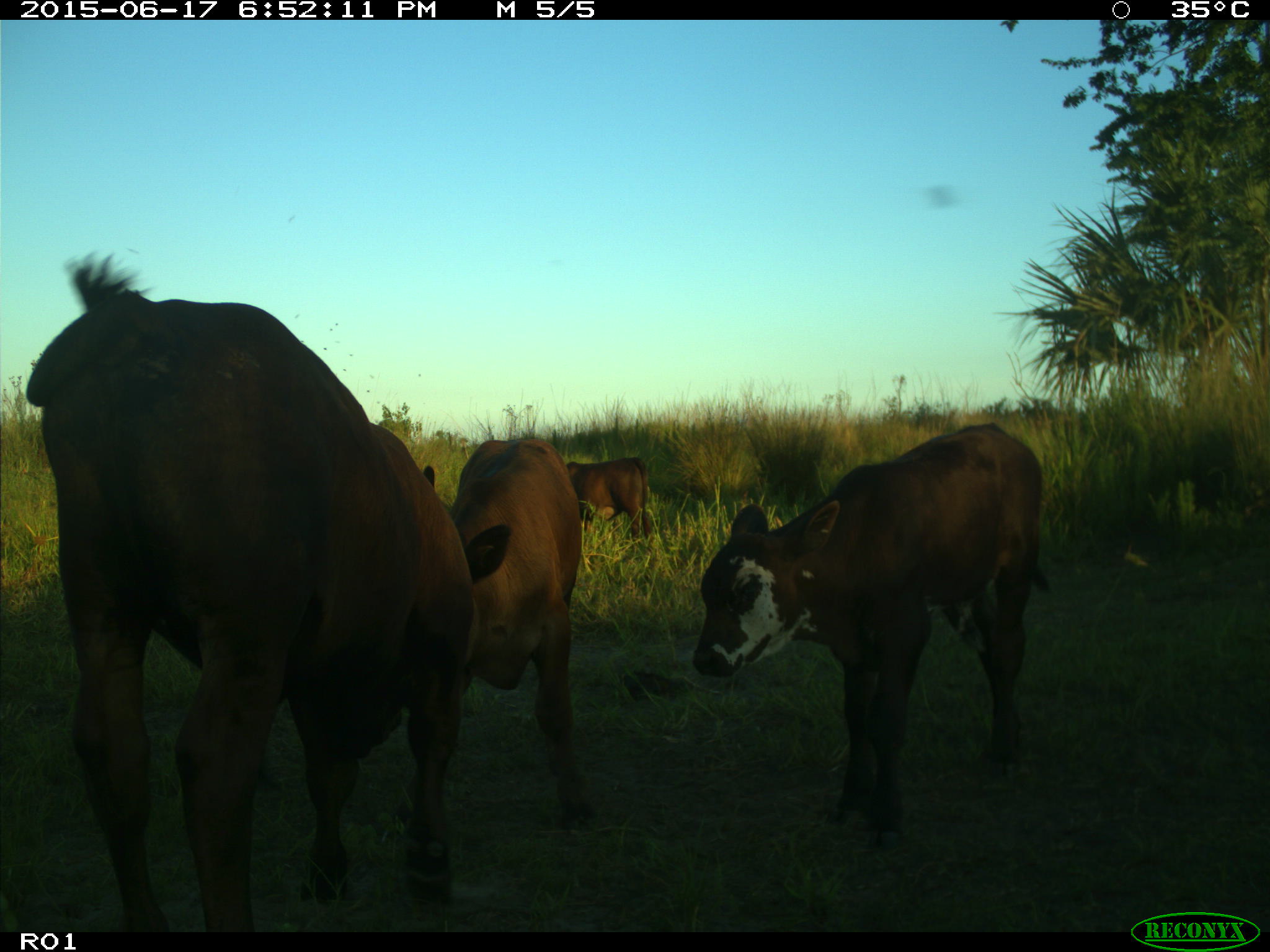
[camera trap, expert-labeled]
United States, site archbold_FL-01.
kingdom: Animalia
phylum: Chordata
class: Mammalia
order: Artiodactyla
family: Bovidae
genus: Bos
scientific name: Bos taurus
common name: domestic cow